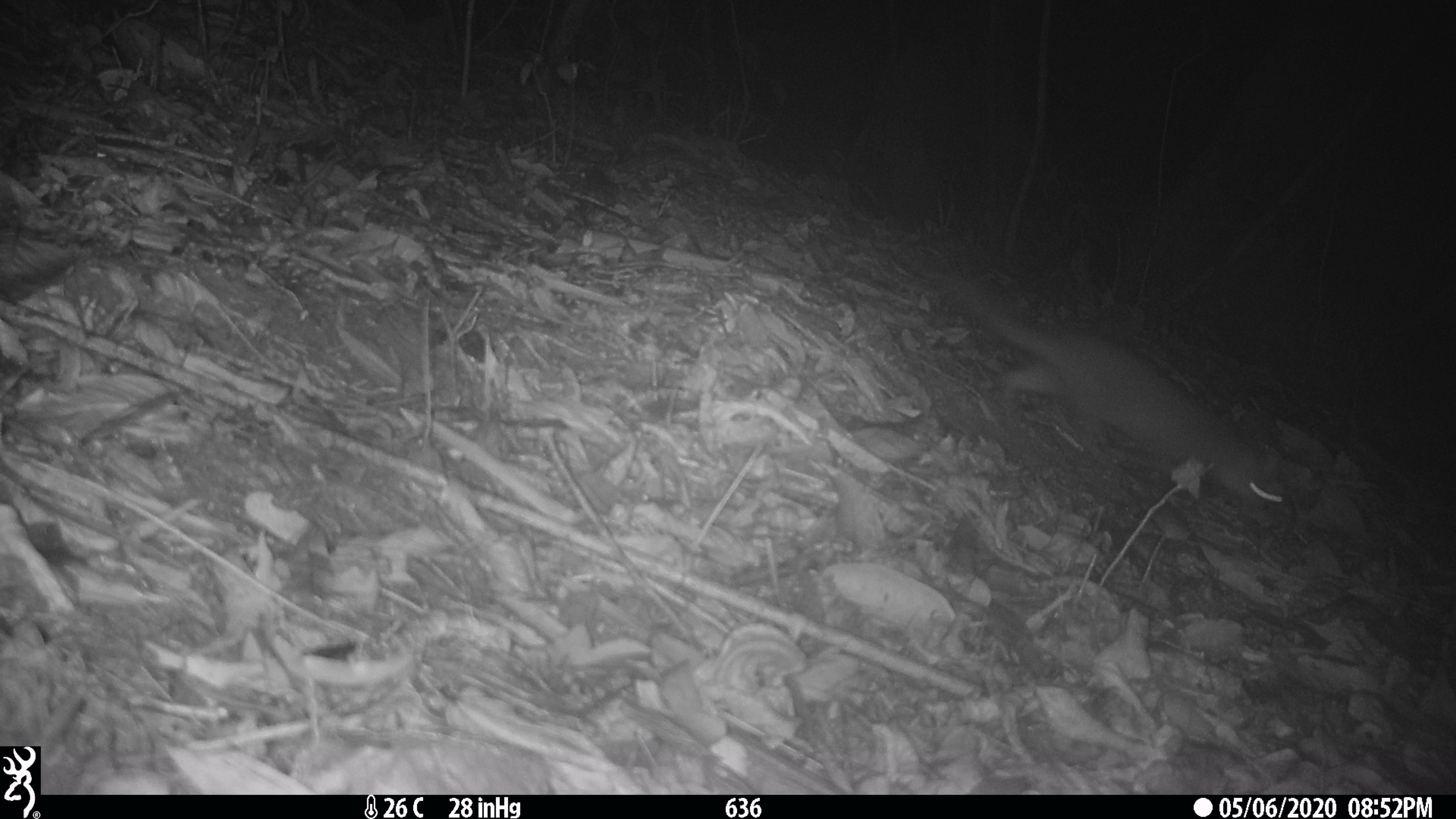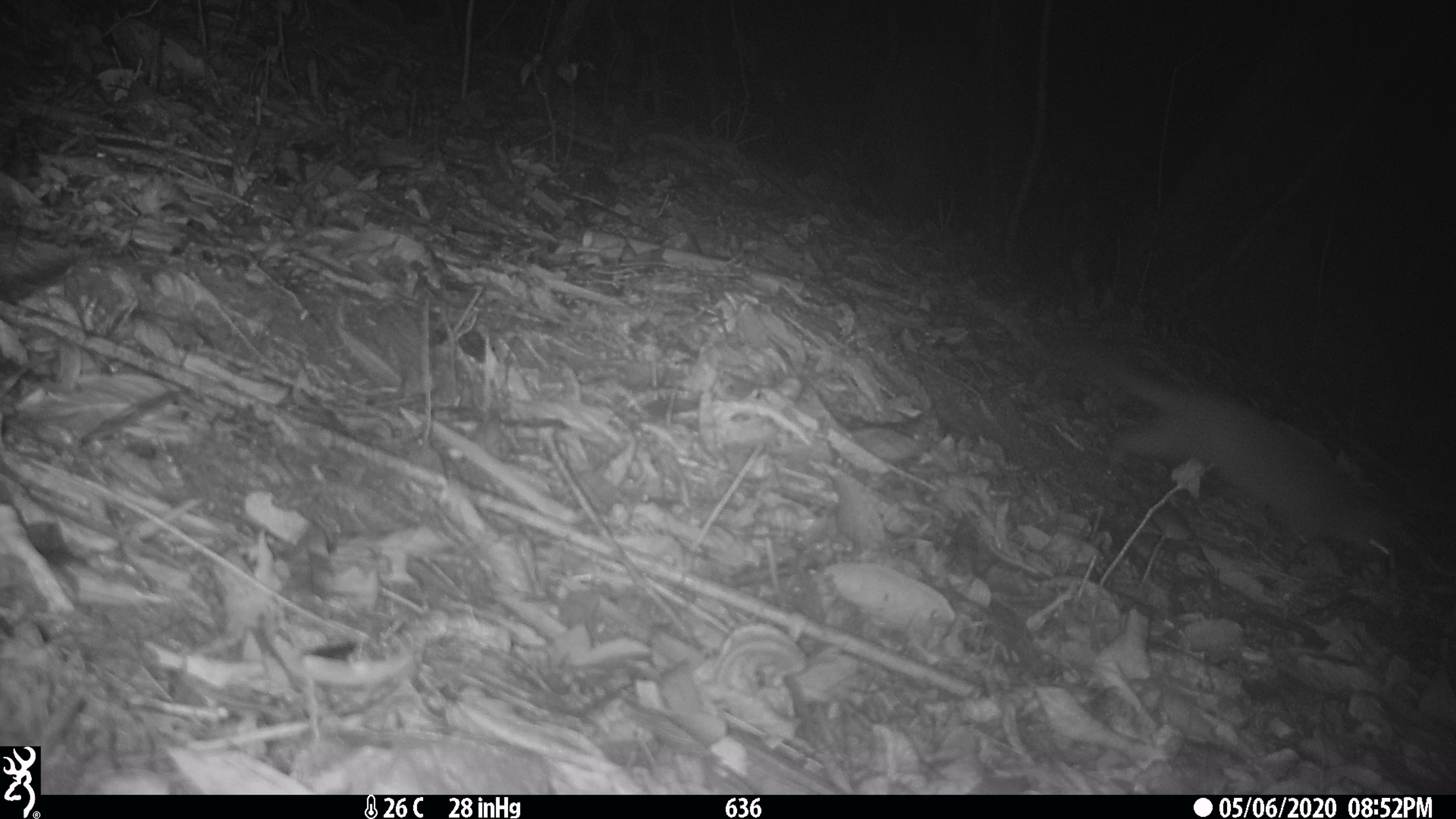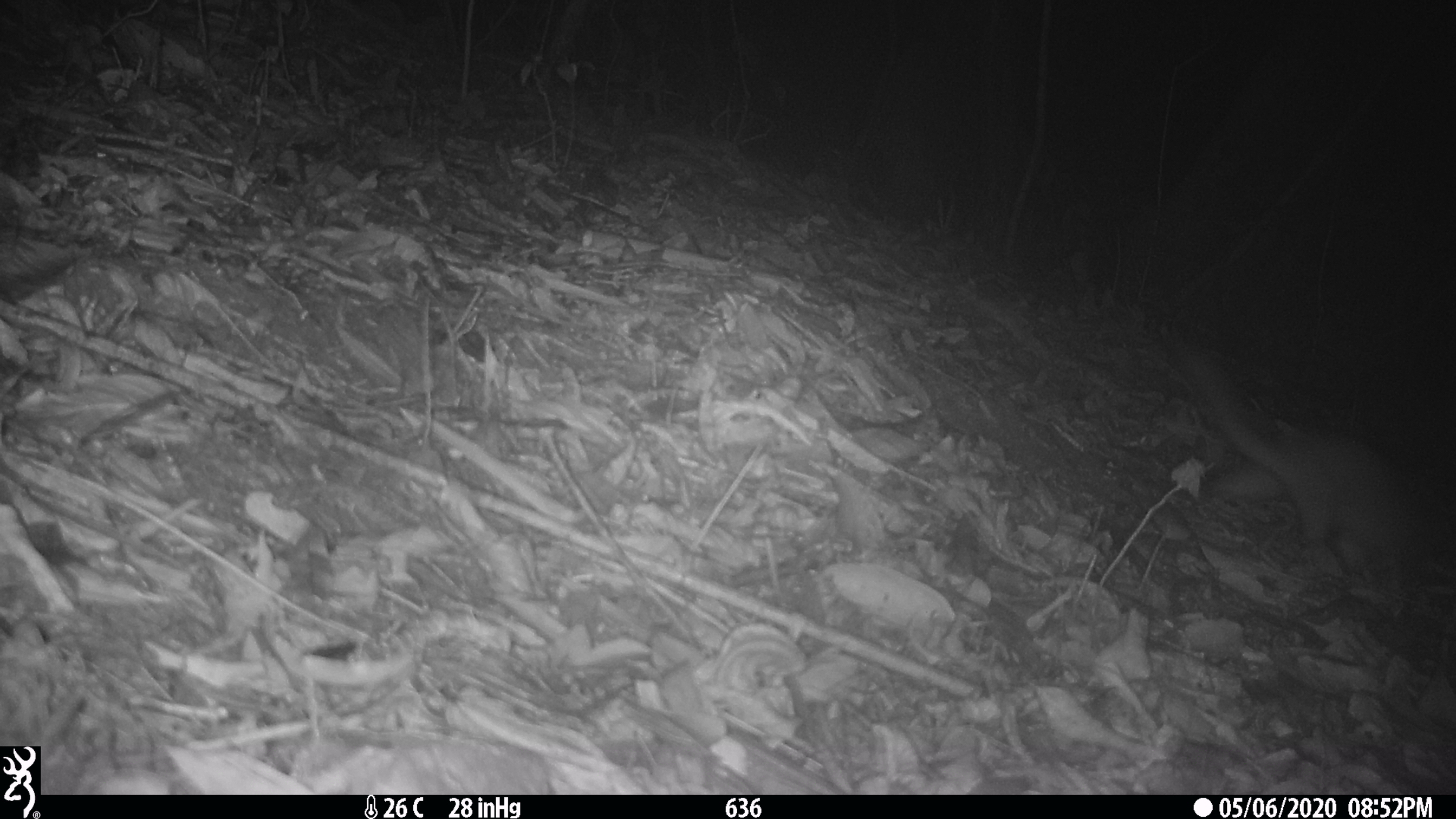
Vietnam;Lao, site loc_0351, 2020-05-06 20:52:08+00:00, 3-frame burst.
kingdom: Animalia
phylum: Chordata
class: Mammalia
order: Carnivora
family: Mustelidae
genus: Melogale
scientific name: Melogale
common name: ferret badger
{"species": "ferret badger (Melogale)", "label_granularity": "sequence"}